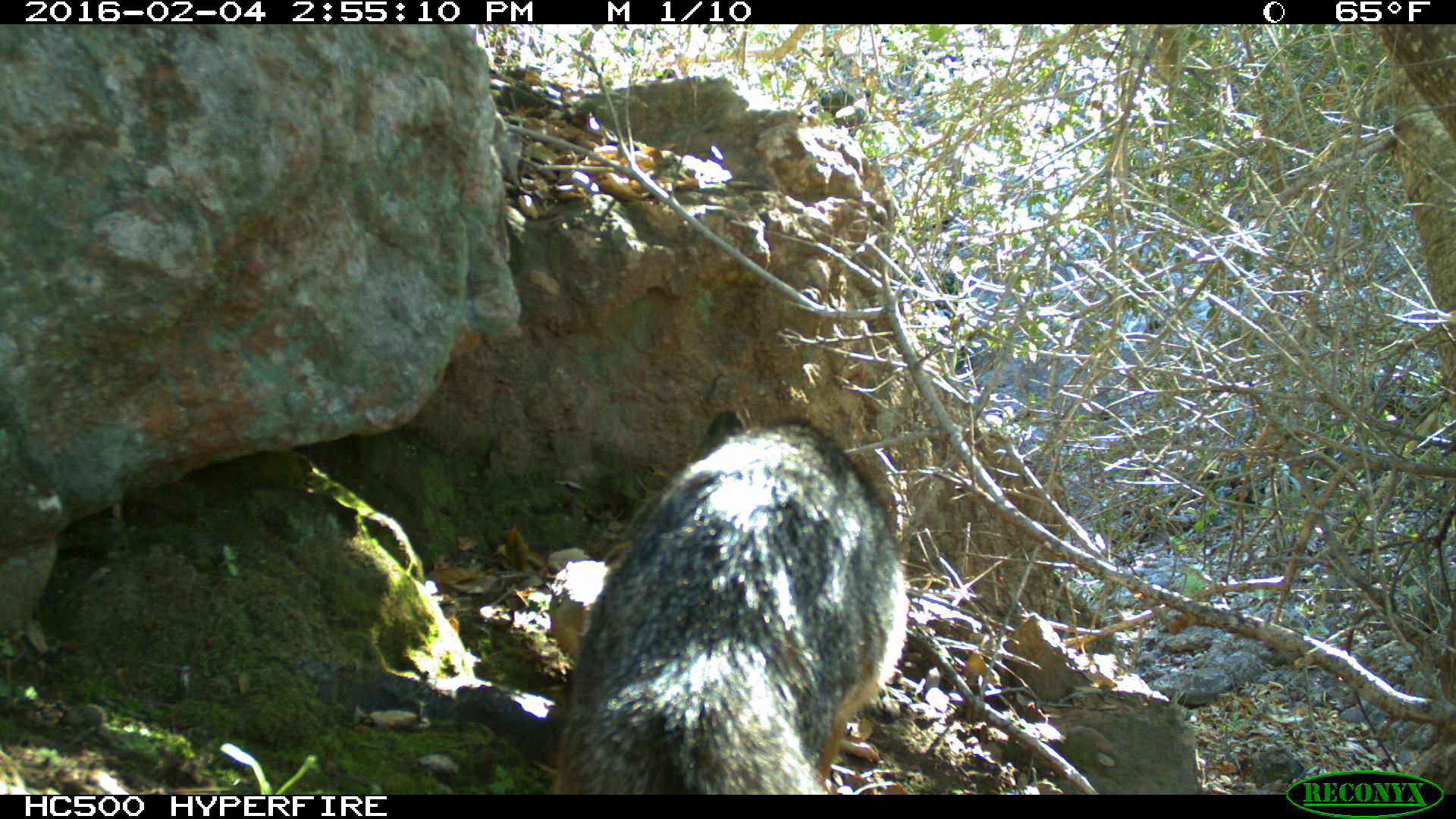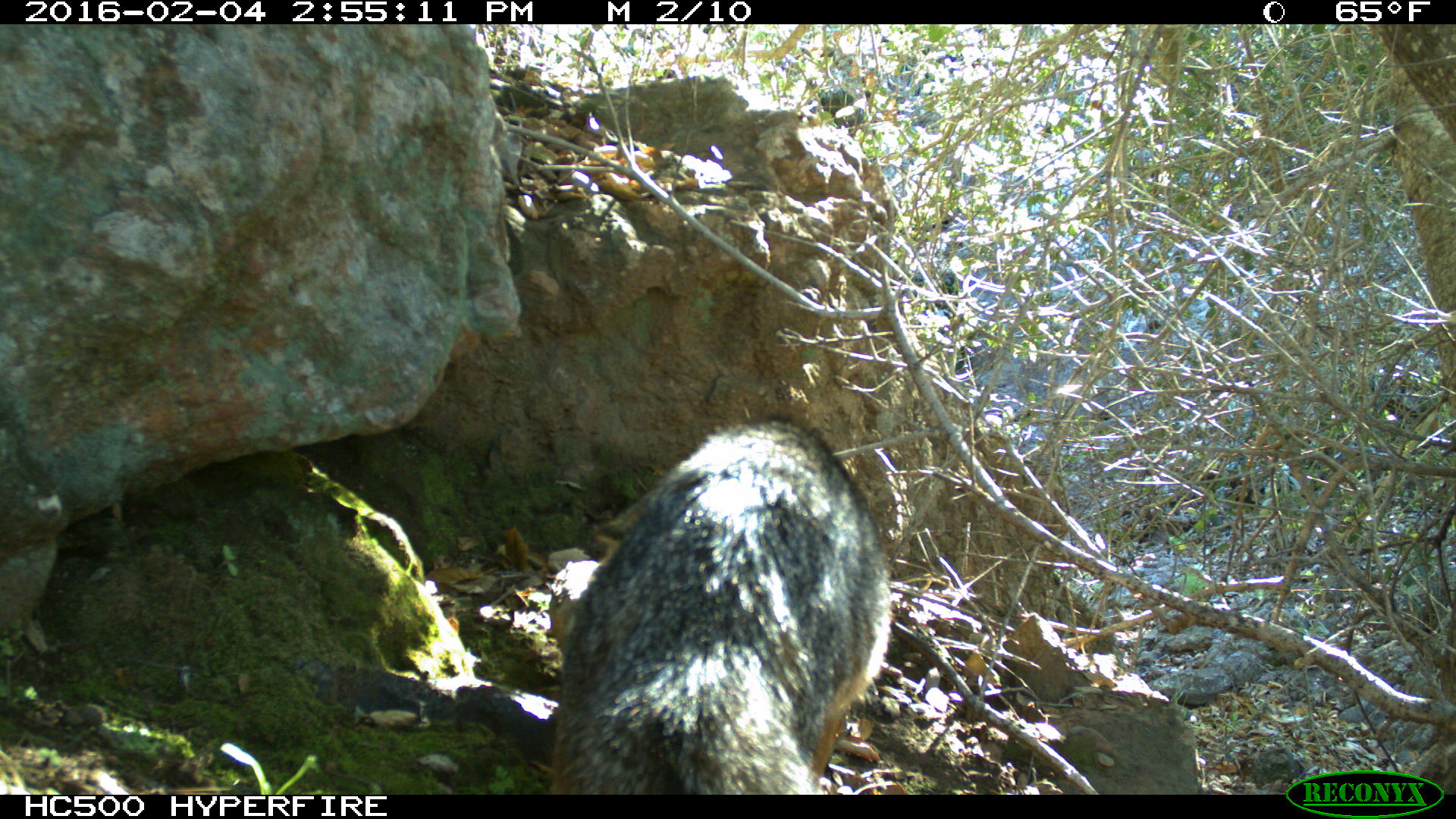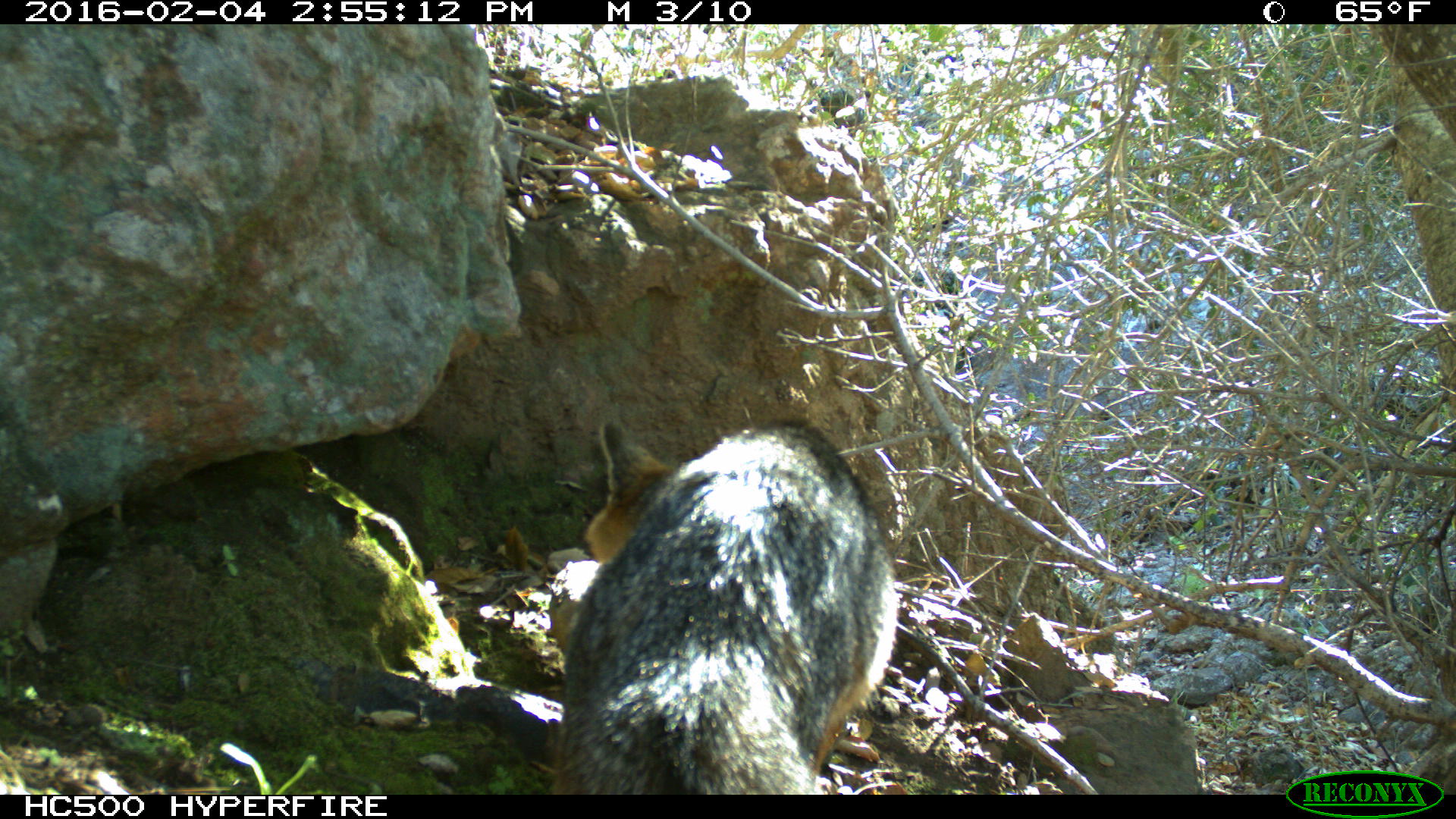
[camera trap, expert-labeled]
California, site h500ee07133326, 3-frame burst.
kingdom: Animalia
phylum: Chordata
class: Mammalia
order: Carnivora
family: Canidae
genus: Urocyon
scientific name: Urocyon littoralis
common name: island fox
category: fox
Fox (island fox) (Urocyon littoralis).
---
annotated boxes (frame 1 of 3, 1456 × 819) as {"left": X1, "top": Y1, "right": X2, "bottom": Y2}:
fox: {"left": 552, "top": 410, "right": 908, "bottom": 794}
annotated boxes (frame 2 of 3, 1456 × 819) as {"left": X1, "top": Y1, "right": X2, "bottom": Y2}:
fox: {"left": 547, "top": 413, "right": 893, "bottom": 795}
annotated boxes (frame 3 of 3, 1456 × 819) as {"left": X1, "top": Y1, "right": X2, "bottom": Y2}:
fox: {"left": 557, "top": 416, "right": 899, "bottom": 794}